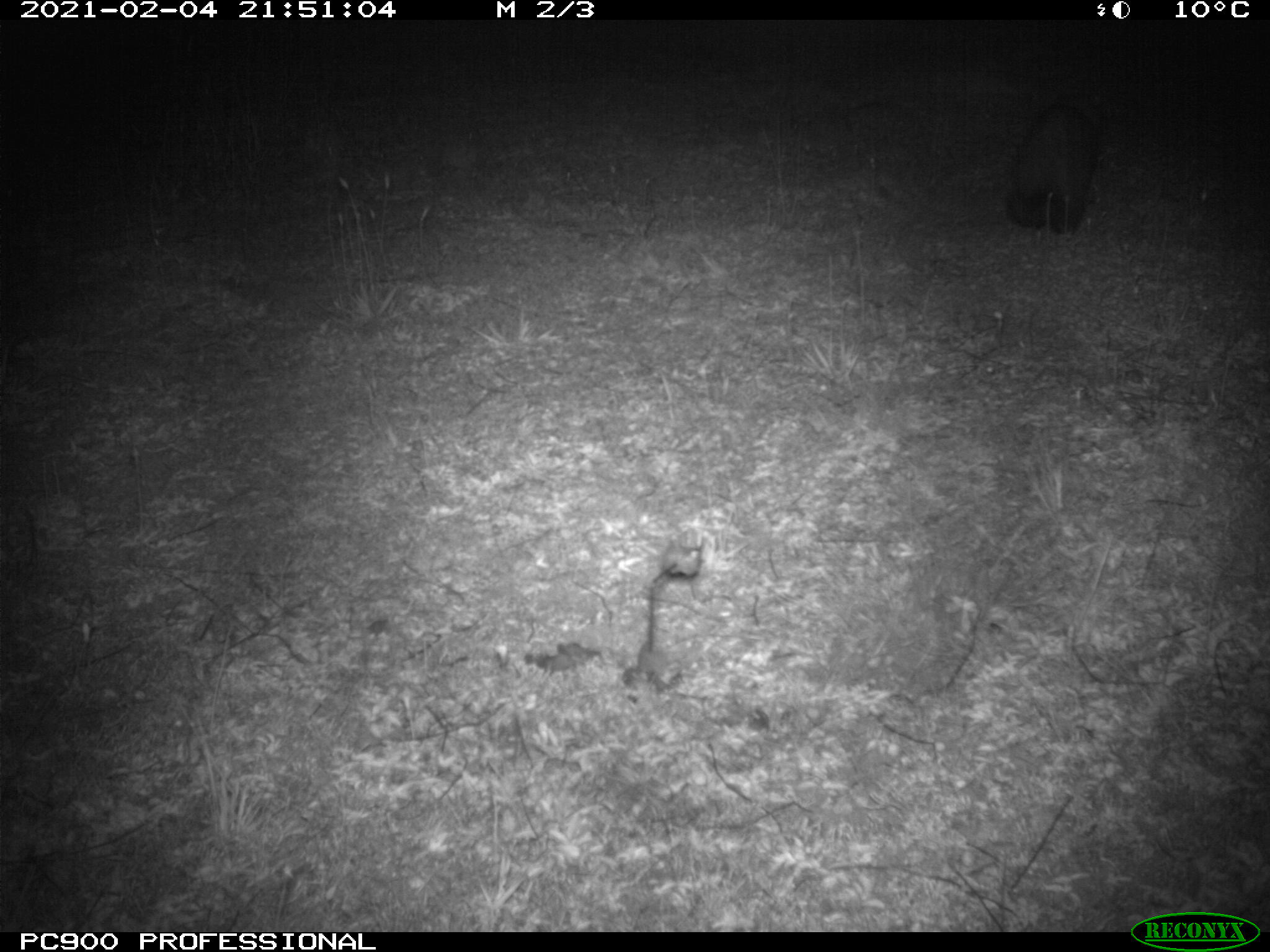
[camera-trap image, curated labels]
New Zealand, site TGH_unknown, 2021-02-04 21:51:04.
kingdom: Animalia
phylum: Chordata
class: Mammalia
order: Carnivora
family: Mustelidae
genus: Mustela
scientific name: Mustela furo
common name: ferret